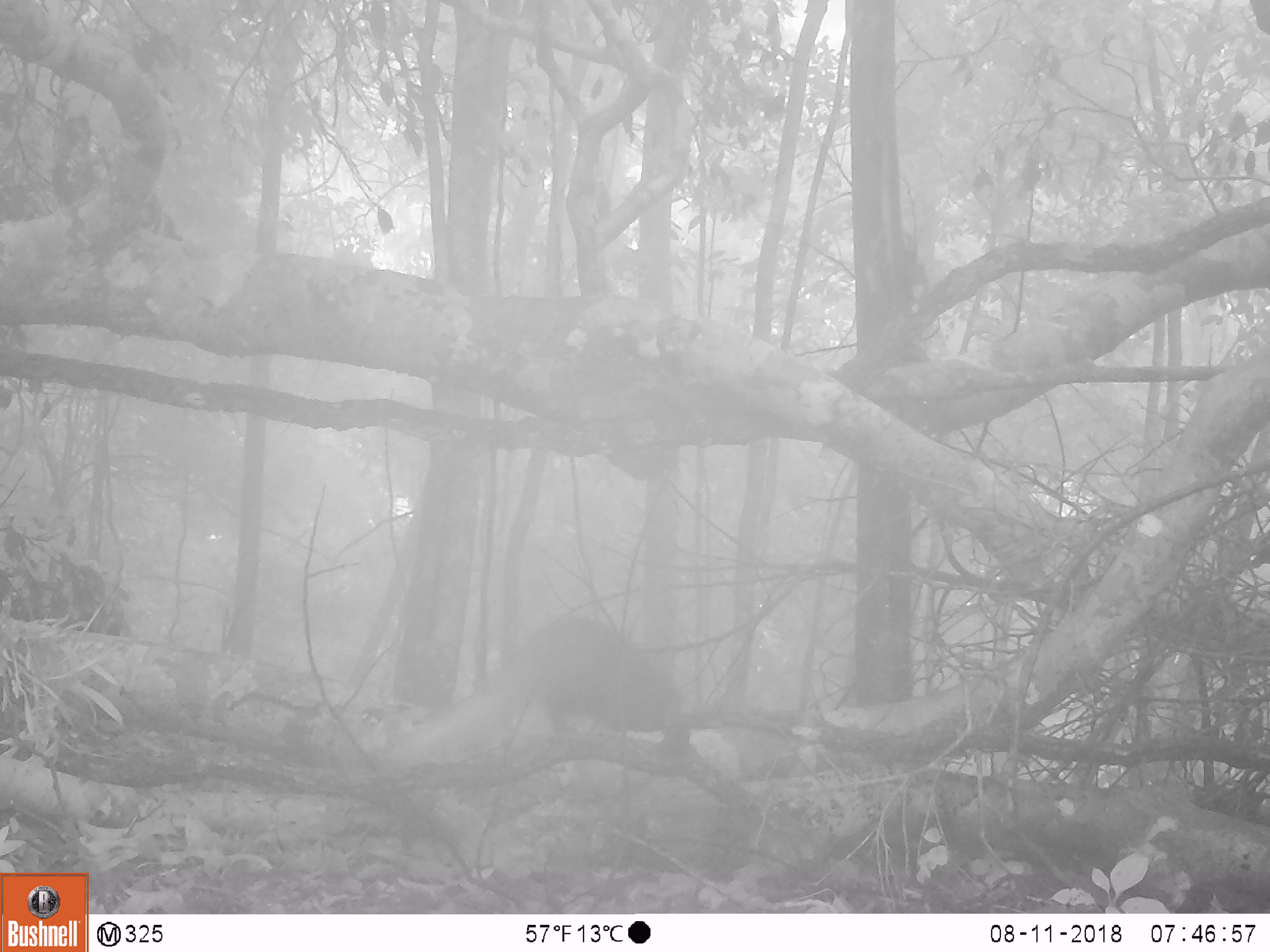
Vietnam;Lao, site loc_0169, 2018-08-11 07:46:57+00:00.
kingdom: Animalia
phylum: Chordata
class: Mammalia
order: Carnivora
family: Herpestidae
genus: Urva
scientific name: Urva urva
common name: crab-eating mongoose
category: crab eating mongoose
Crab eating mongoose (crab-eating mongoose) (Urva urva). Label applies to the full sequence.